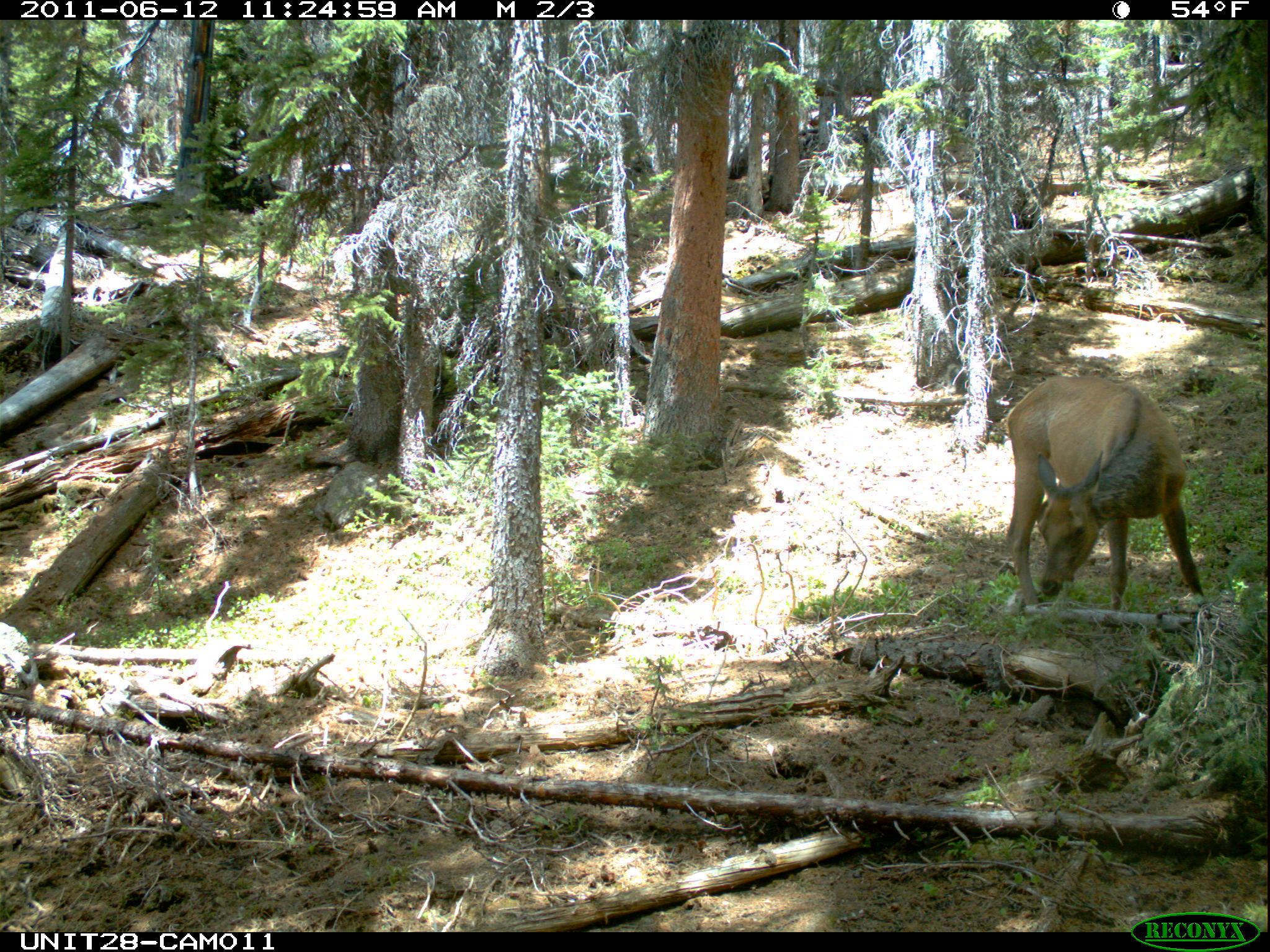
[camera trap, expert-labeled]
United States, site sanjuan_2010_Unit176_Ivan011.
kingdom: Animalia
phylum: Chordata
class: Mammalia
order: Artiodactyla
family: Cervidae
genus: Cervus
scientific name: Cervus elaphus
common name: red deer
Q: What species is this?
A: Cervus elaphus (red deer).